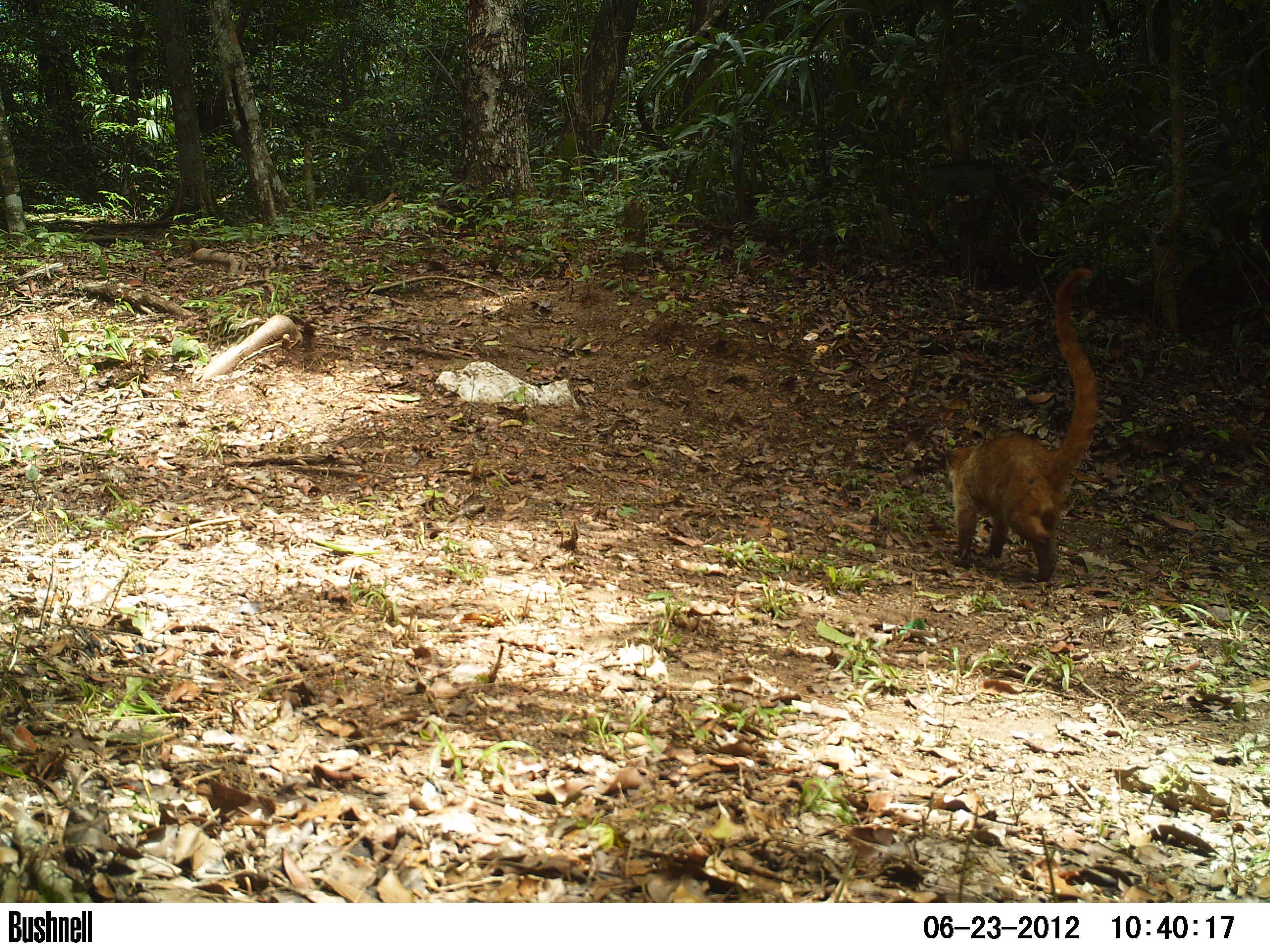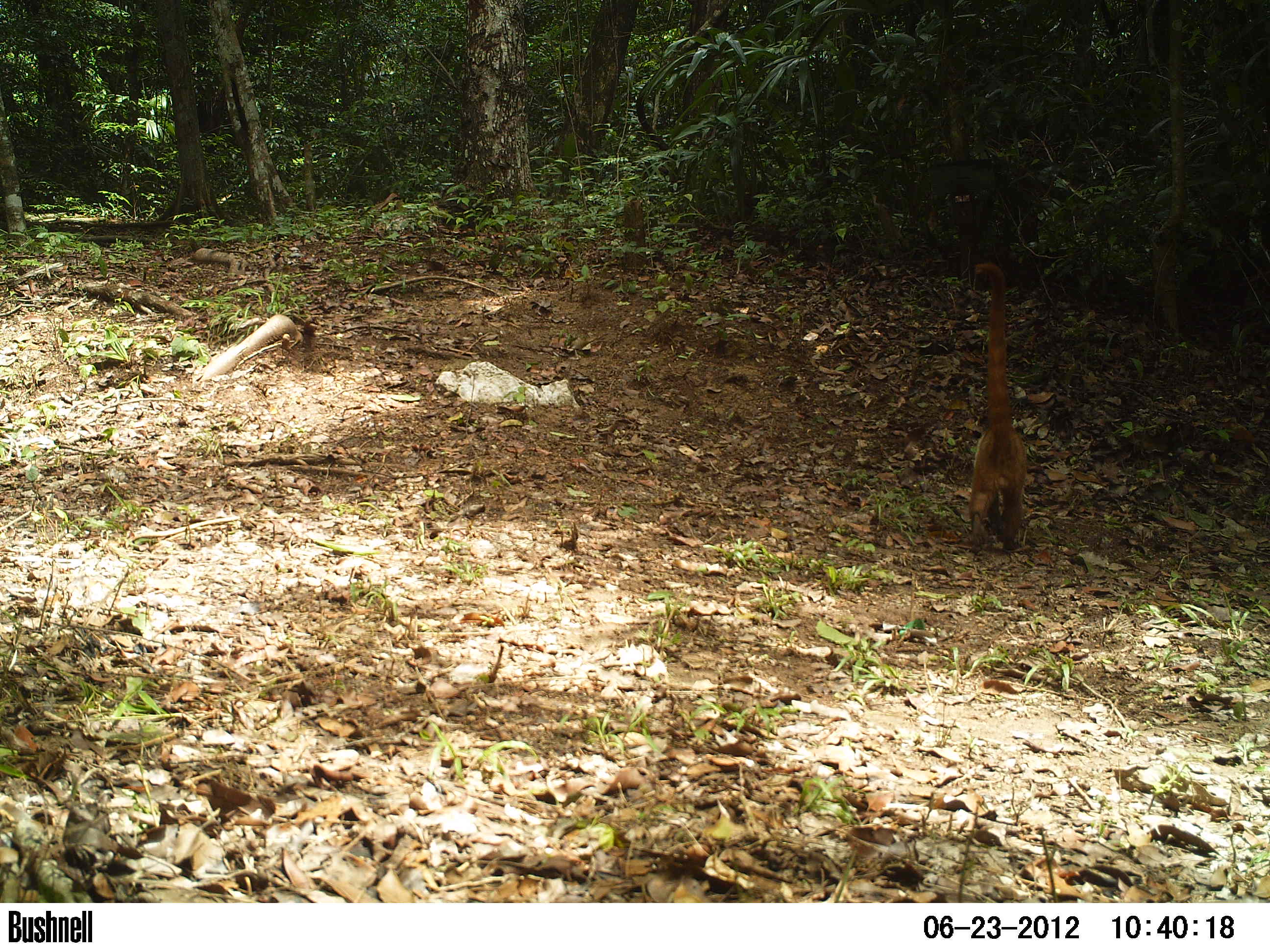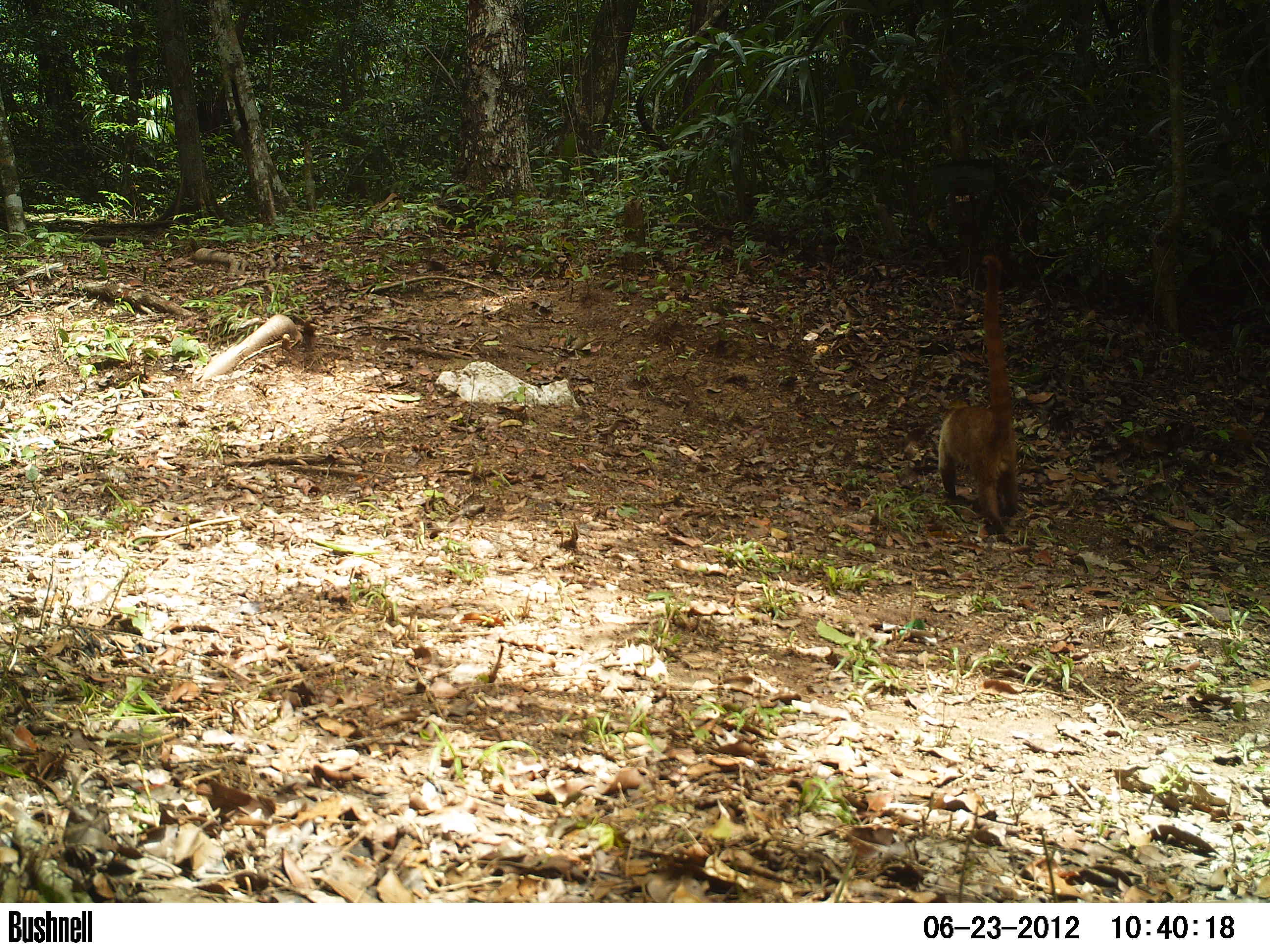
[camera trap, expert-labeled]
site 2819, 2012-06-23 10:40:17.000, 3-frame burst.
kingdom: Animalia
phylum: Chordata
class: Mammalia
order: Carnivora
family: Procyonidae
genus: Nasua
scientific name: Nasua narica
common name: white-nosed coati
Nasua narica (white-nosed coati), count 1, age adult.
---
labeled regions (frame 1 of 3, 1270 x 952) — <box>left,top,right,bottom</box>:
nasua narica: <box>941,265,1099,582</box>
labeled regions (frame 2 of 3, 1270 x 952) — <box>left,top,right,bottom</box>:
nasua narica: <box>965,261,1028,553</box>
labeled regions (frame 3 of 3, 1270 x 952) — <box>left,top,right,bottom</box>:
nasua narica: <box>937,253,1020,534</box>